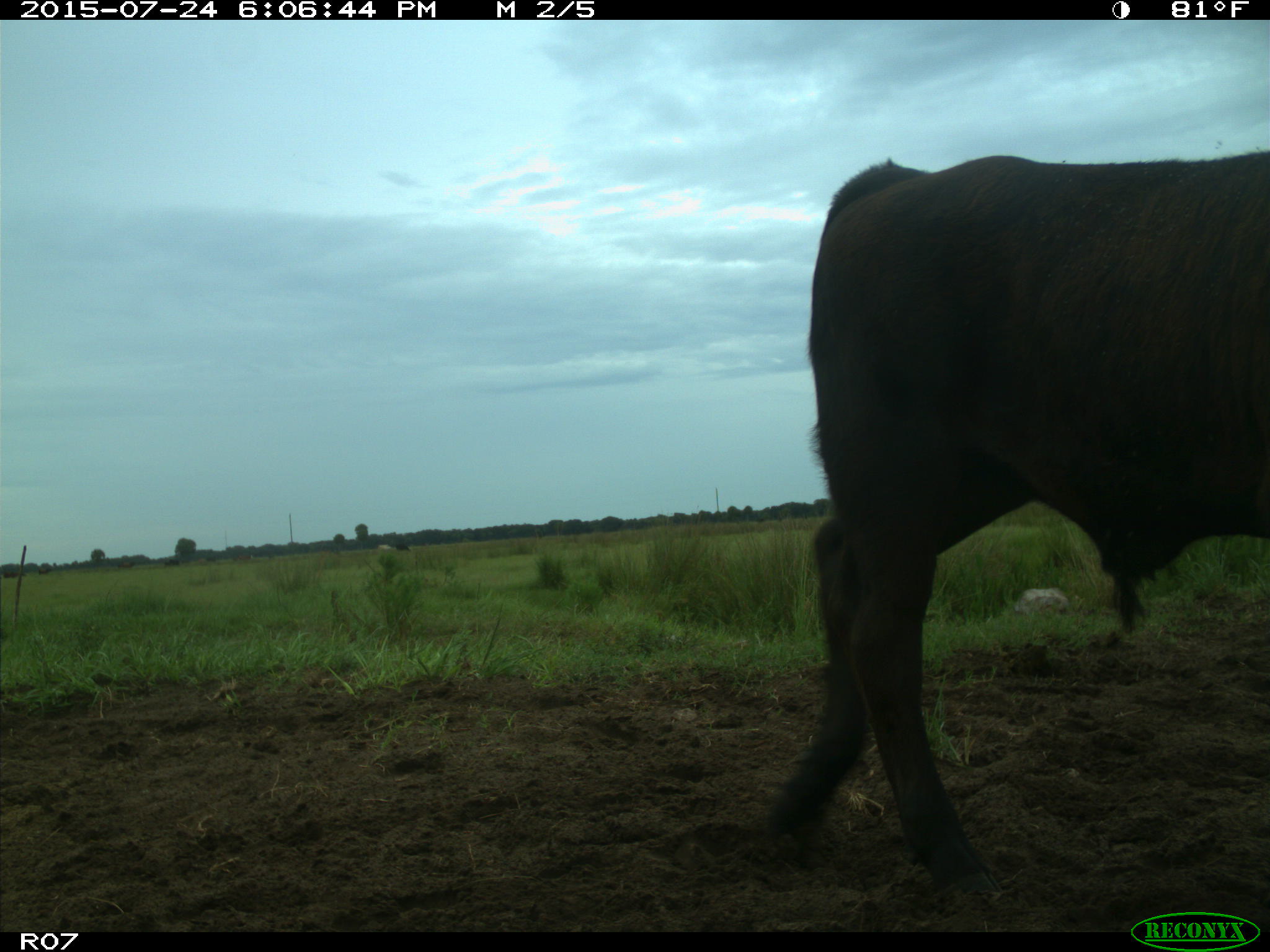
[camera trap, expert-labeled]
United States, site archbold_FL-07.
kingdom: Animalia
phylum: Chordata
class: Mammalia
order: Artiodactyla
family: Bovidae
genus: Bos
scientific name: Bos taurus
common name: domestic cow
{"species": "Bos taurus (domestic cow)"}